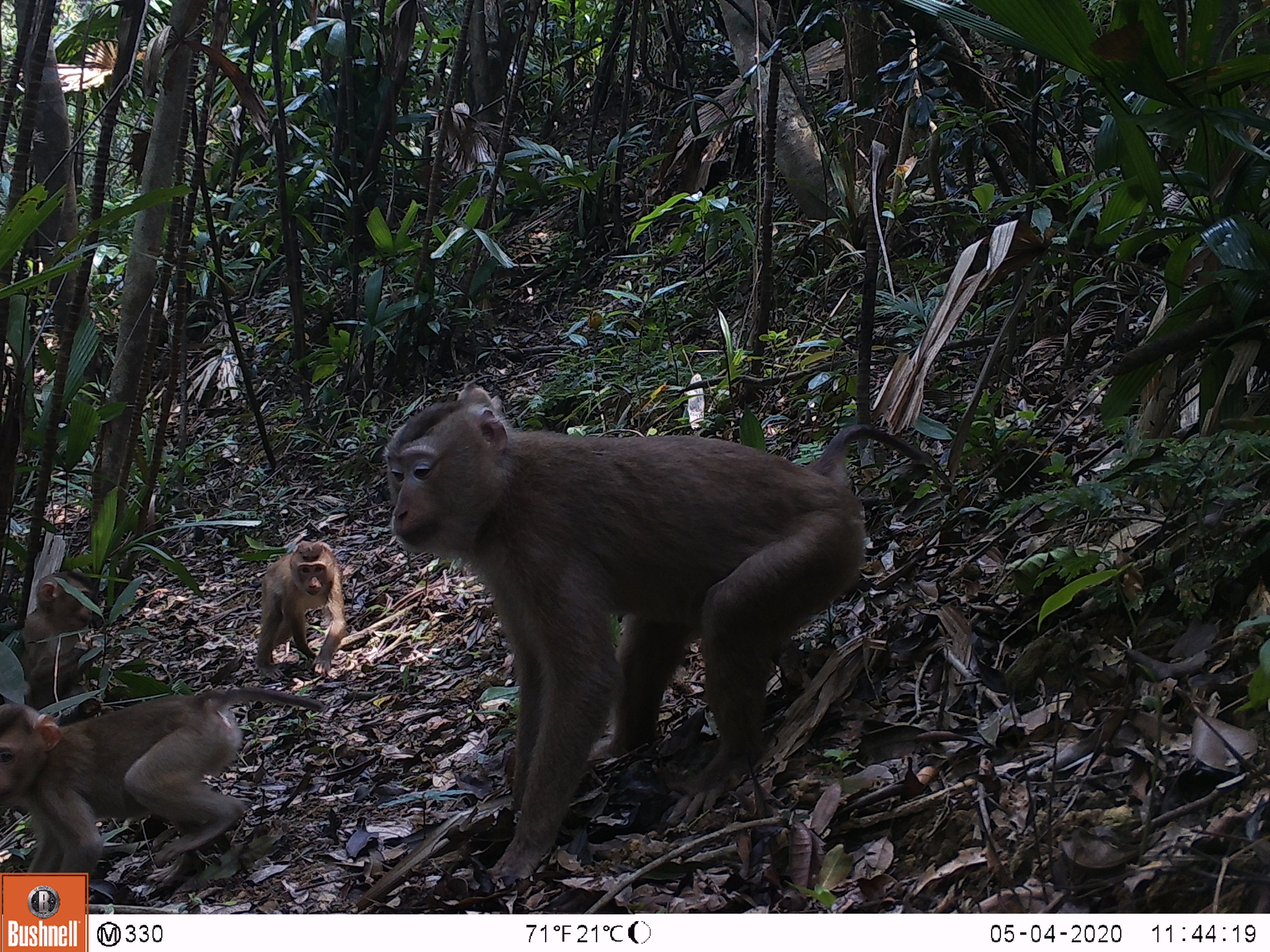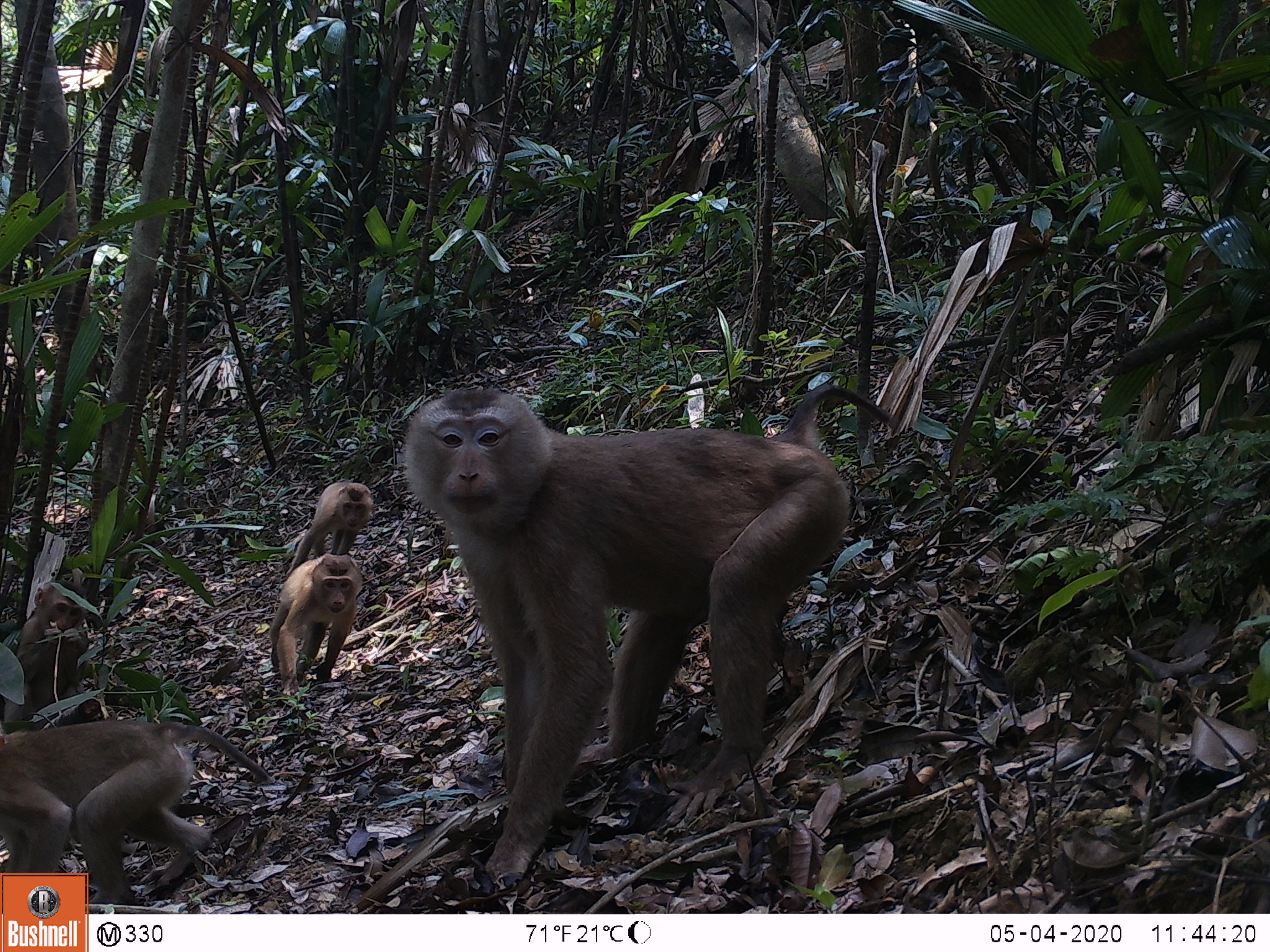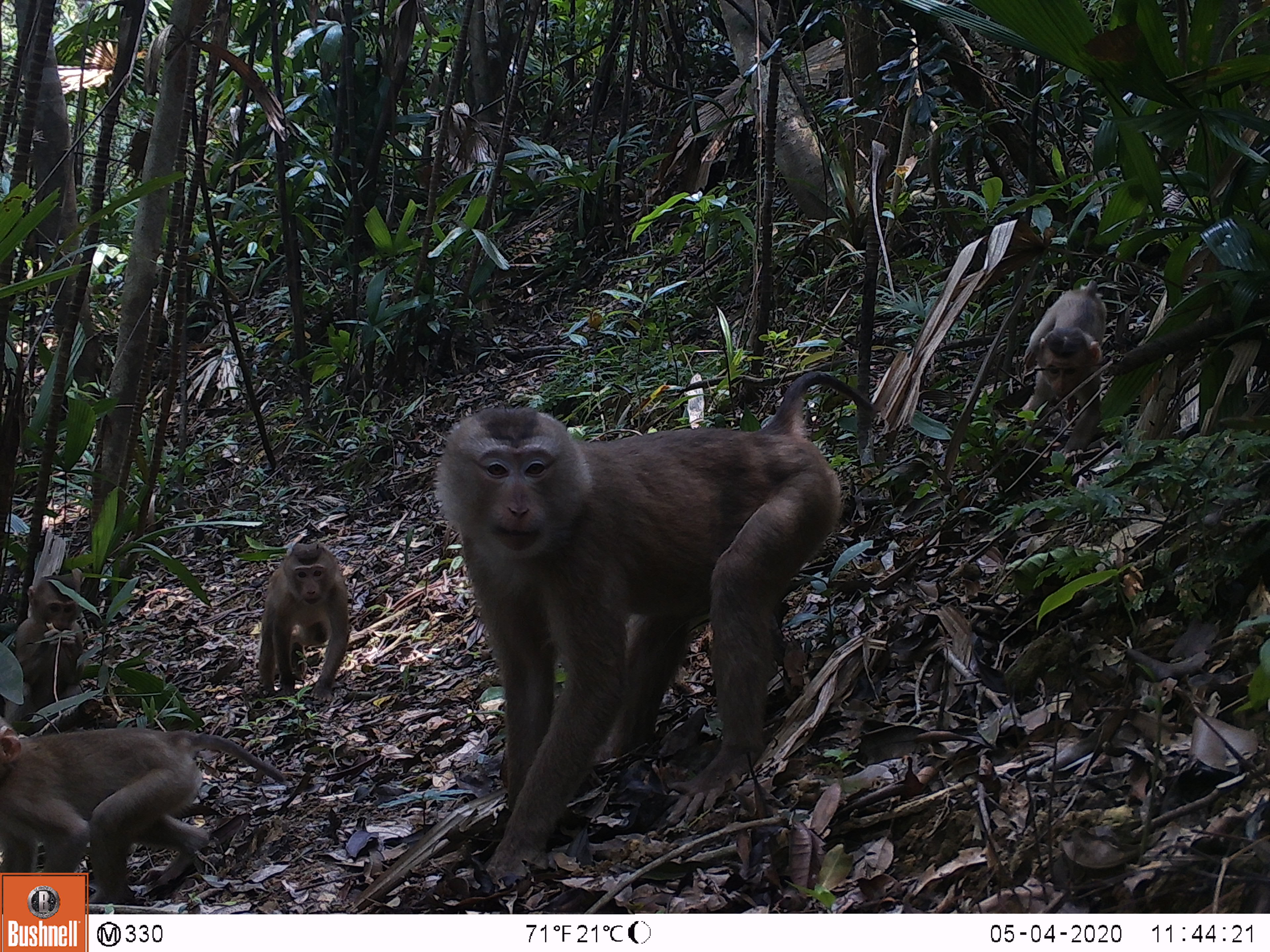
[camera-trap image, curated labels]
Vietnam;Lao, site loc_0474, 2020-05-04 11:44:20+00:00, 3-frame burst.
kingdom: Animalia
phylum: Chordata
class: Mammalia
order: Primates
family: Cercopithecidae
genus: Macaca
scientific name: Macaca nemestrina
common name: pig-tailed macaque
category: pig tailed macaque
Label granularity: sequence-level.